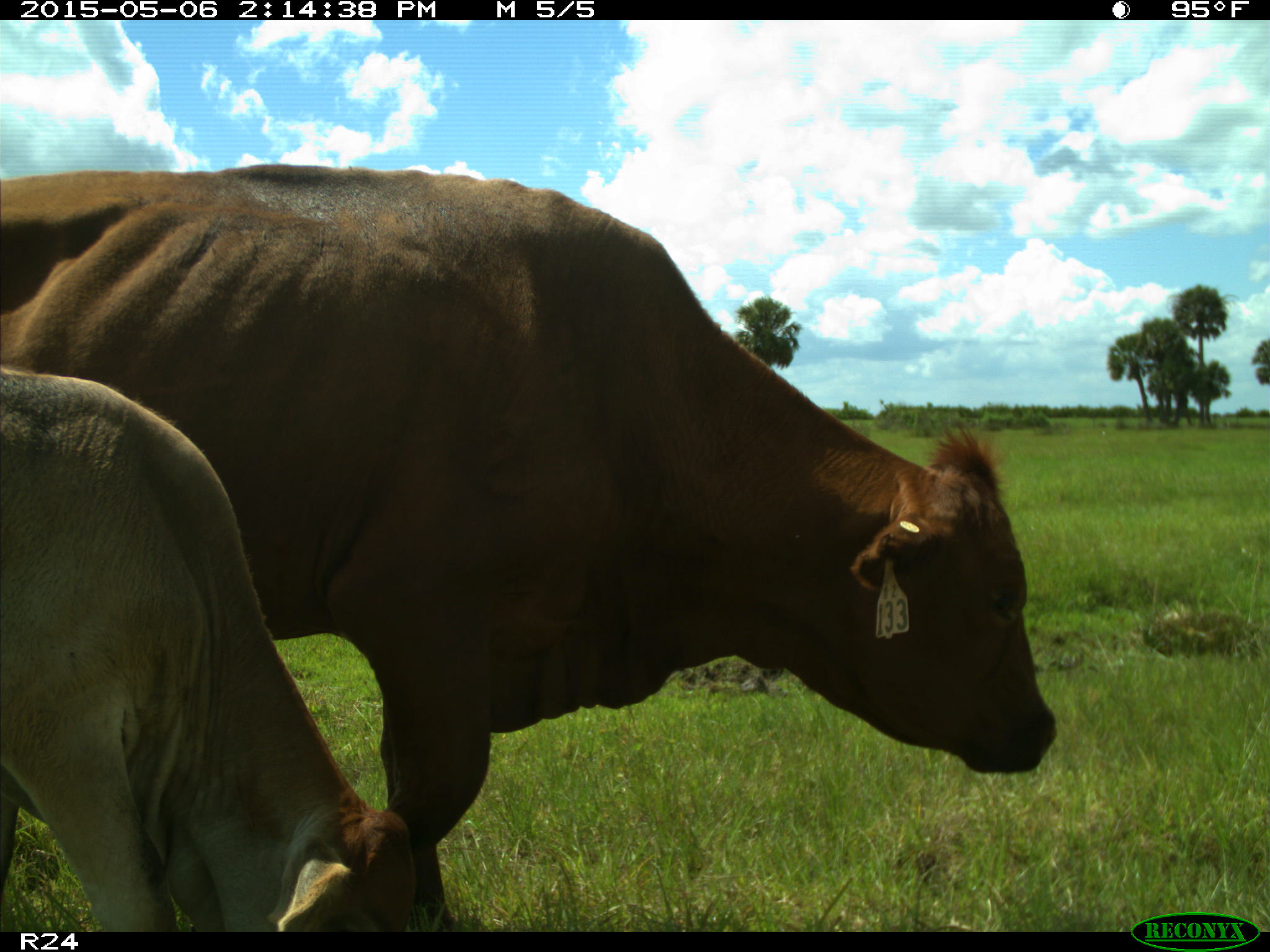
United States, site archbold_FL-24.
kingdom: Animalia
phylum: Chordata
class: Mammalia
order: Artiodactyla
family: Bovidae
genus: Bos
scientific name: Bos taurus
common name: domestic cow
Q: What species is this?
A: Bos taurus (domestic cow).